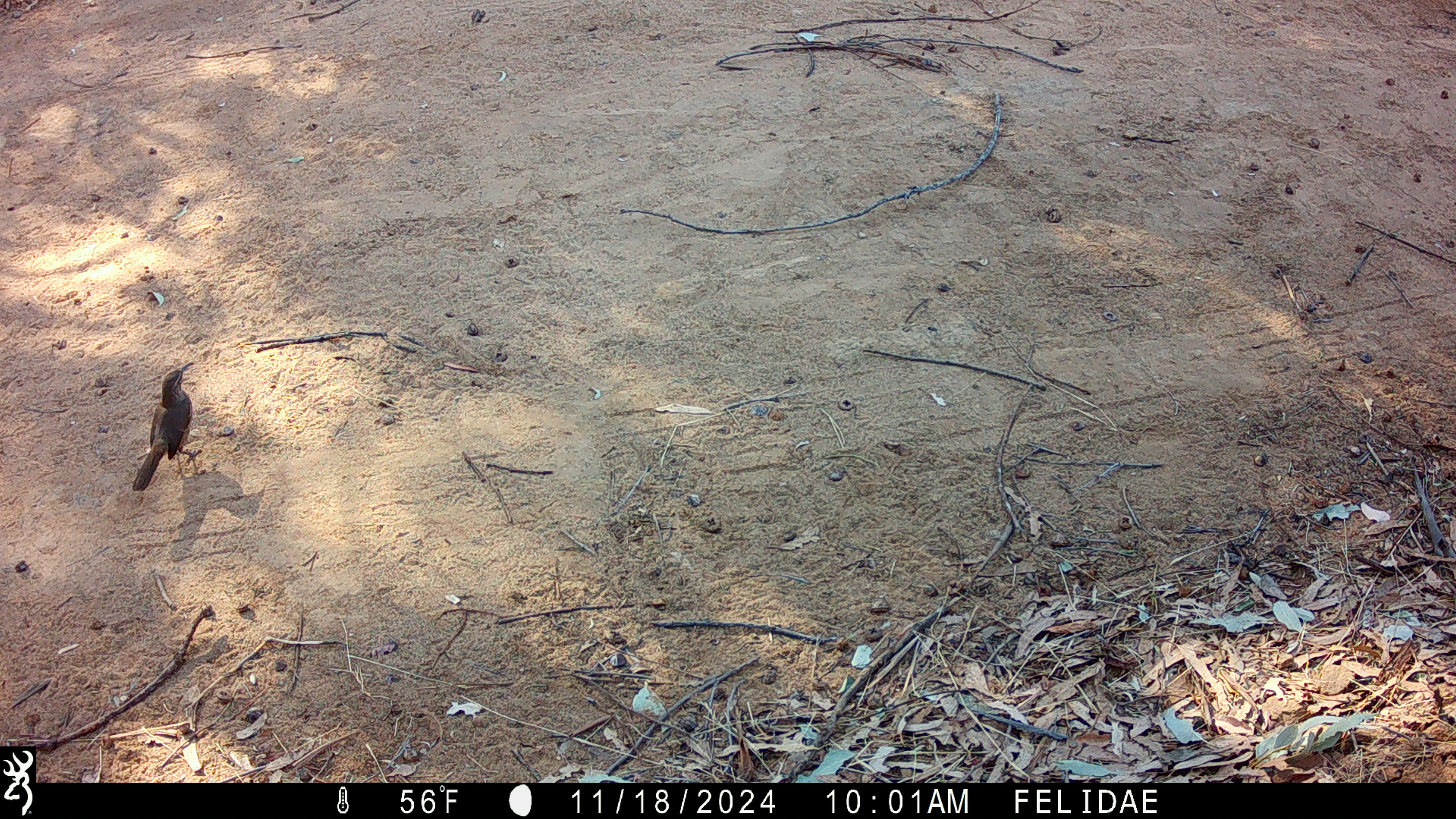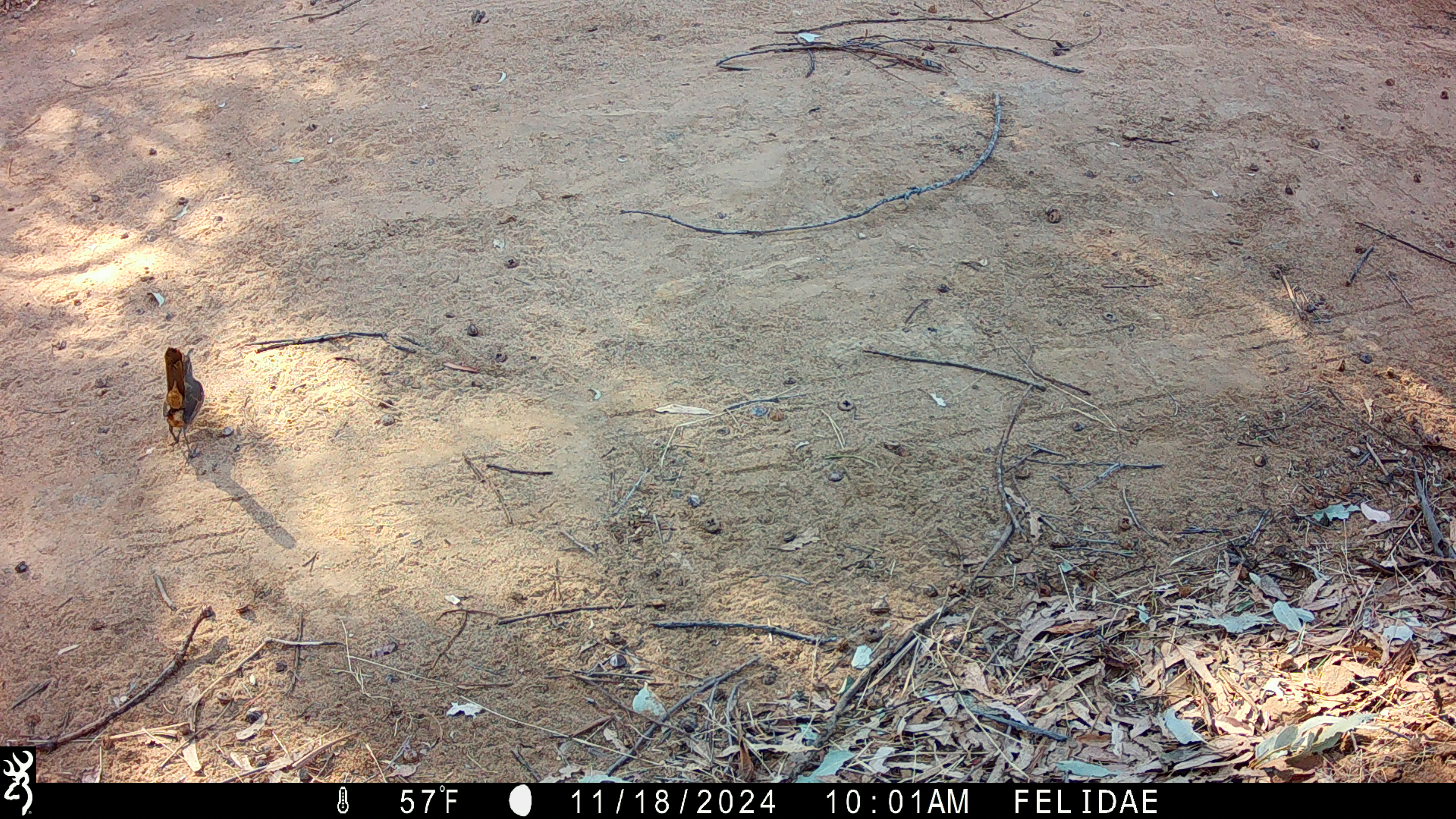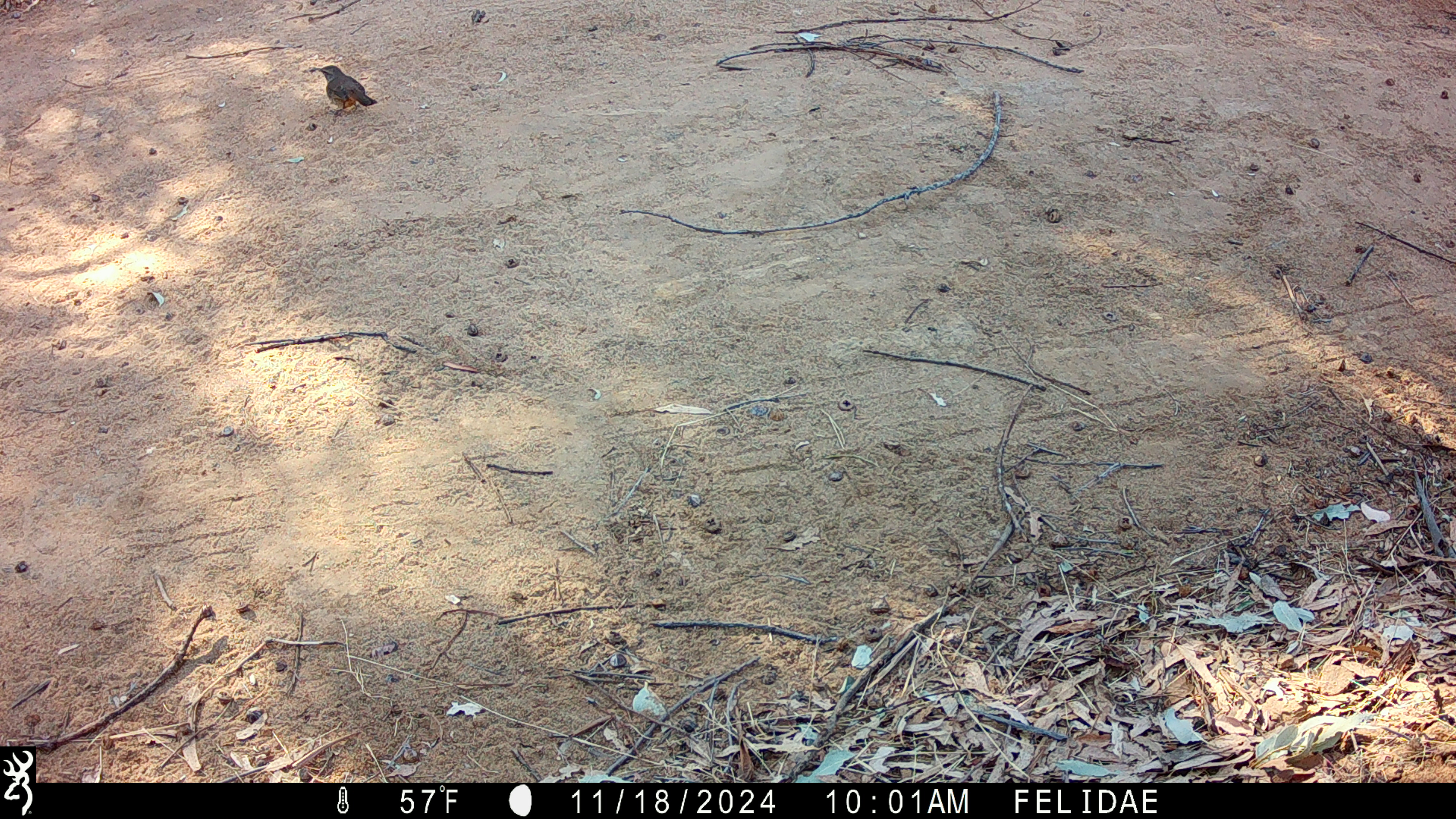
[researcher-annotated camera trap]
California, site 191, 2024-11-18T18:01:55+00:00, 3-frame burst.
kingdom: Animalia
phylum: Chordata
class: Aves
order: Passeriformes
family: Mimidae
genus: Toxostoma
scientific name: Toxostoma redivivum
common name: california thrasher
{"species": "california thrasher (Toxostoma redivivum)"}